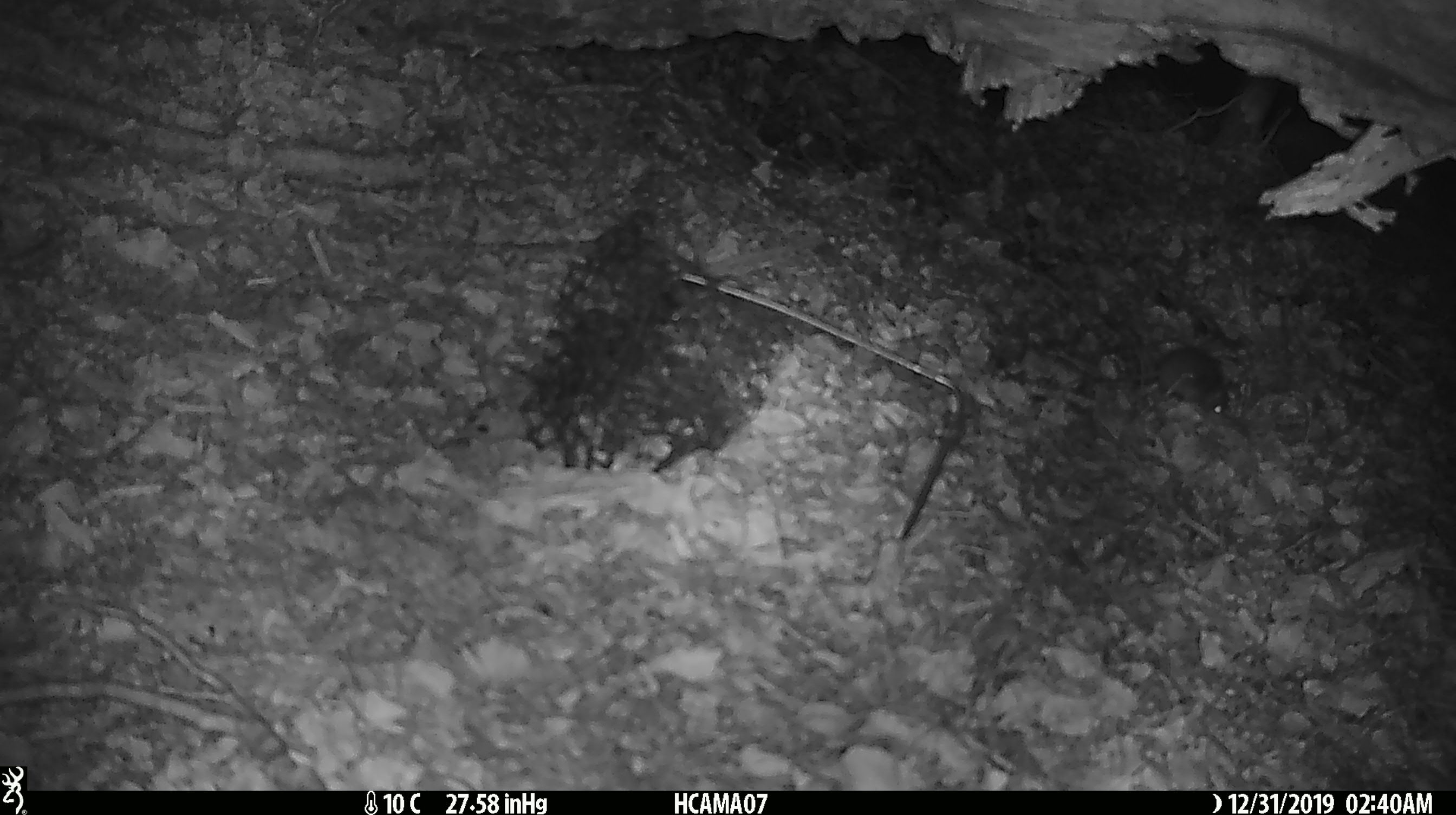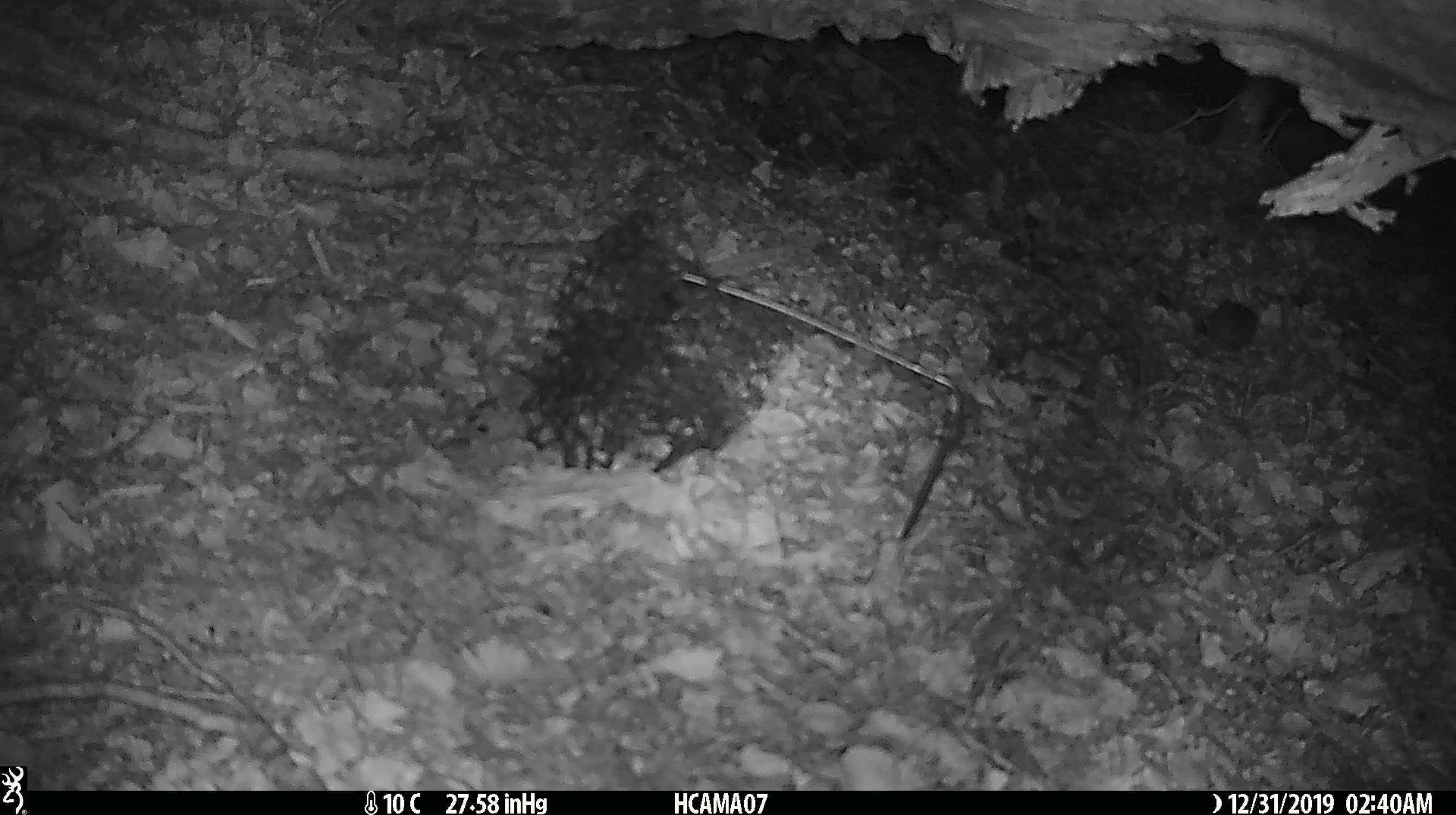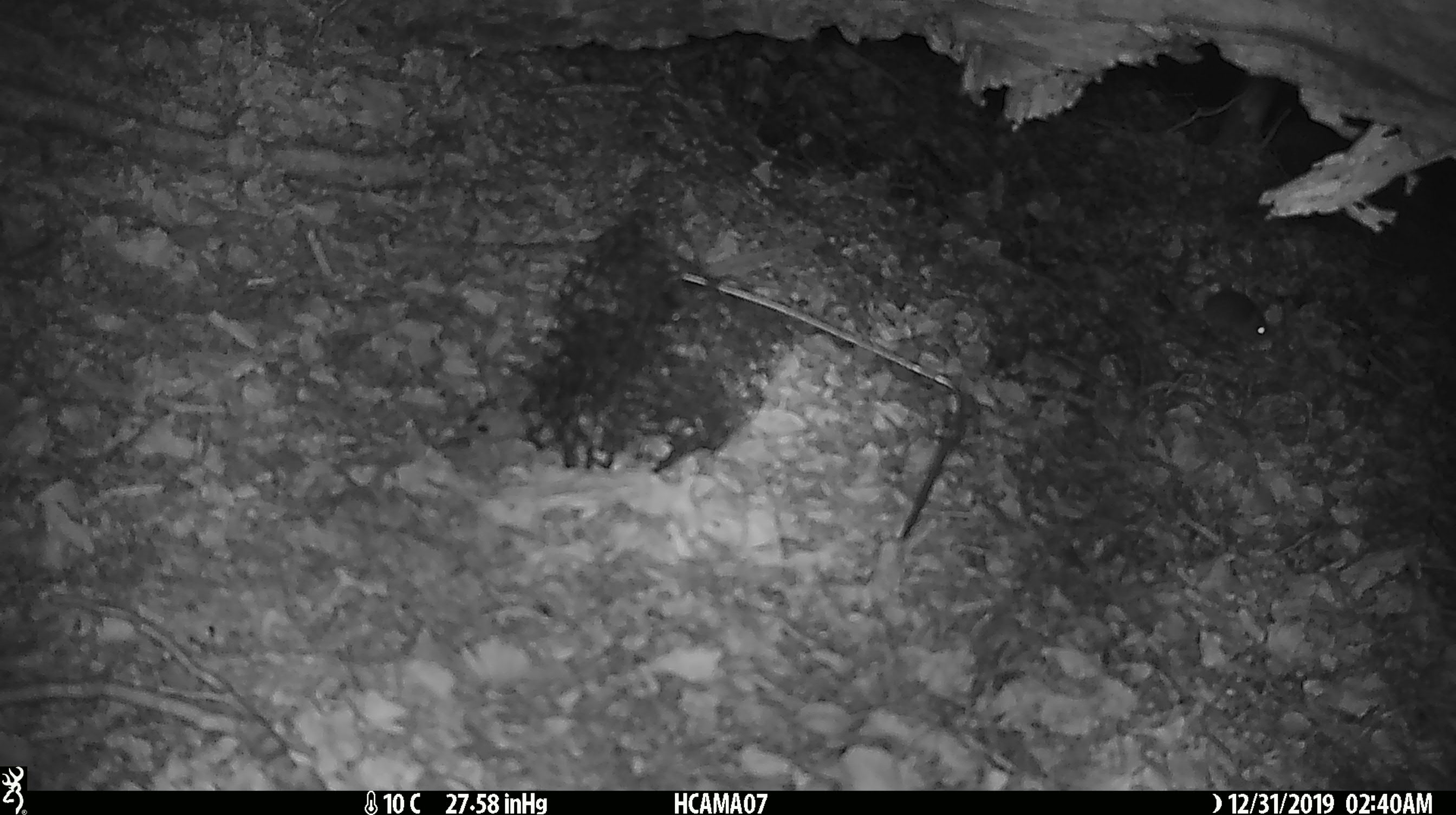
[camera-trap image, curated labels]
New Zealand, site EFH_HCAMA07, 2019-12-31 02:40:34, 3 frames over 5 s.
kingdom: Animalia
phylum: Chordata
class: Mammalia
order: Rodentia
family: Muridae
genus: Mus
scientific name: Mus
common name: mouse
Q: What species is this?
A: Mouse (Mus).